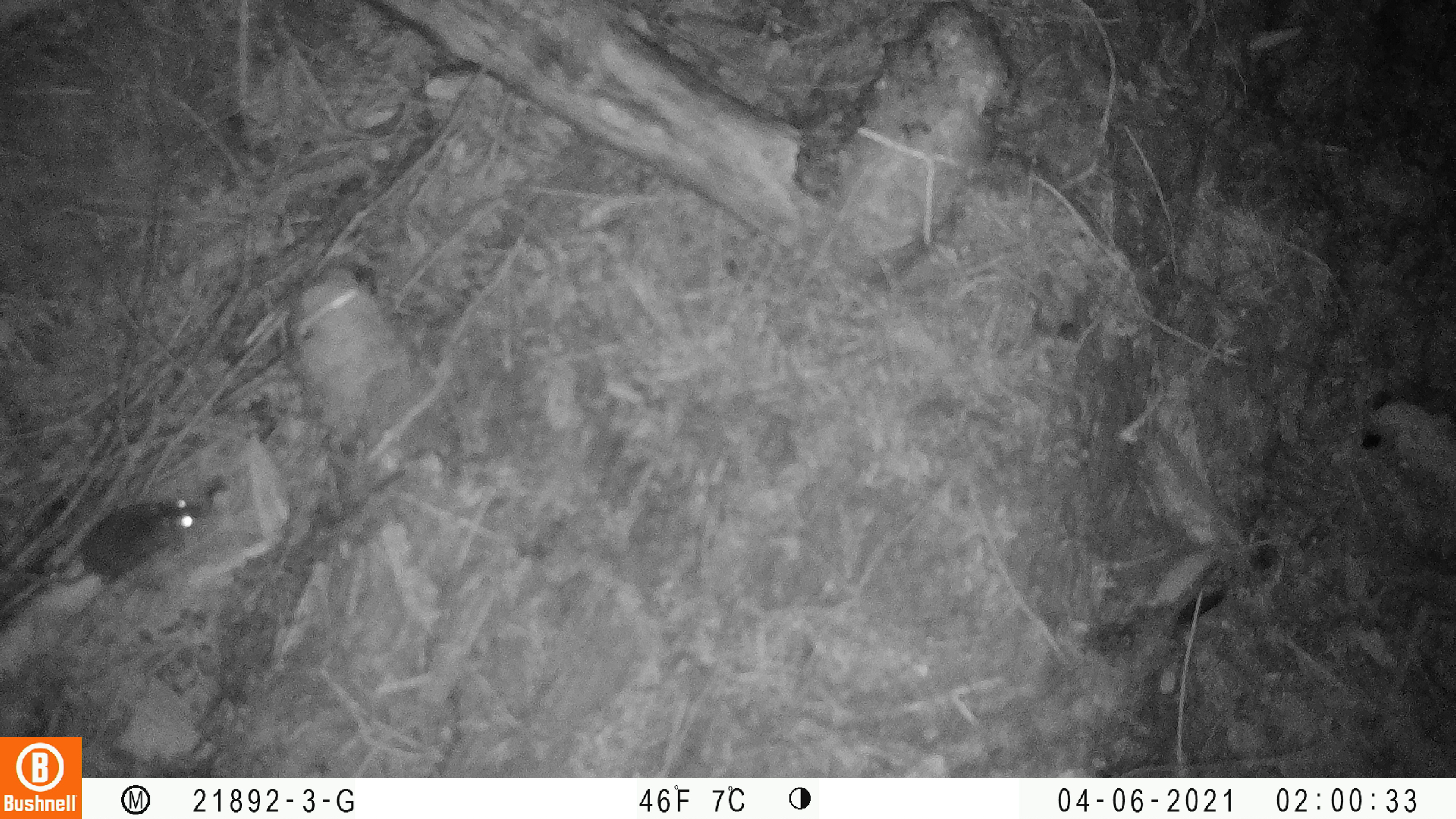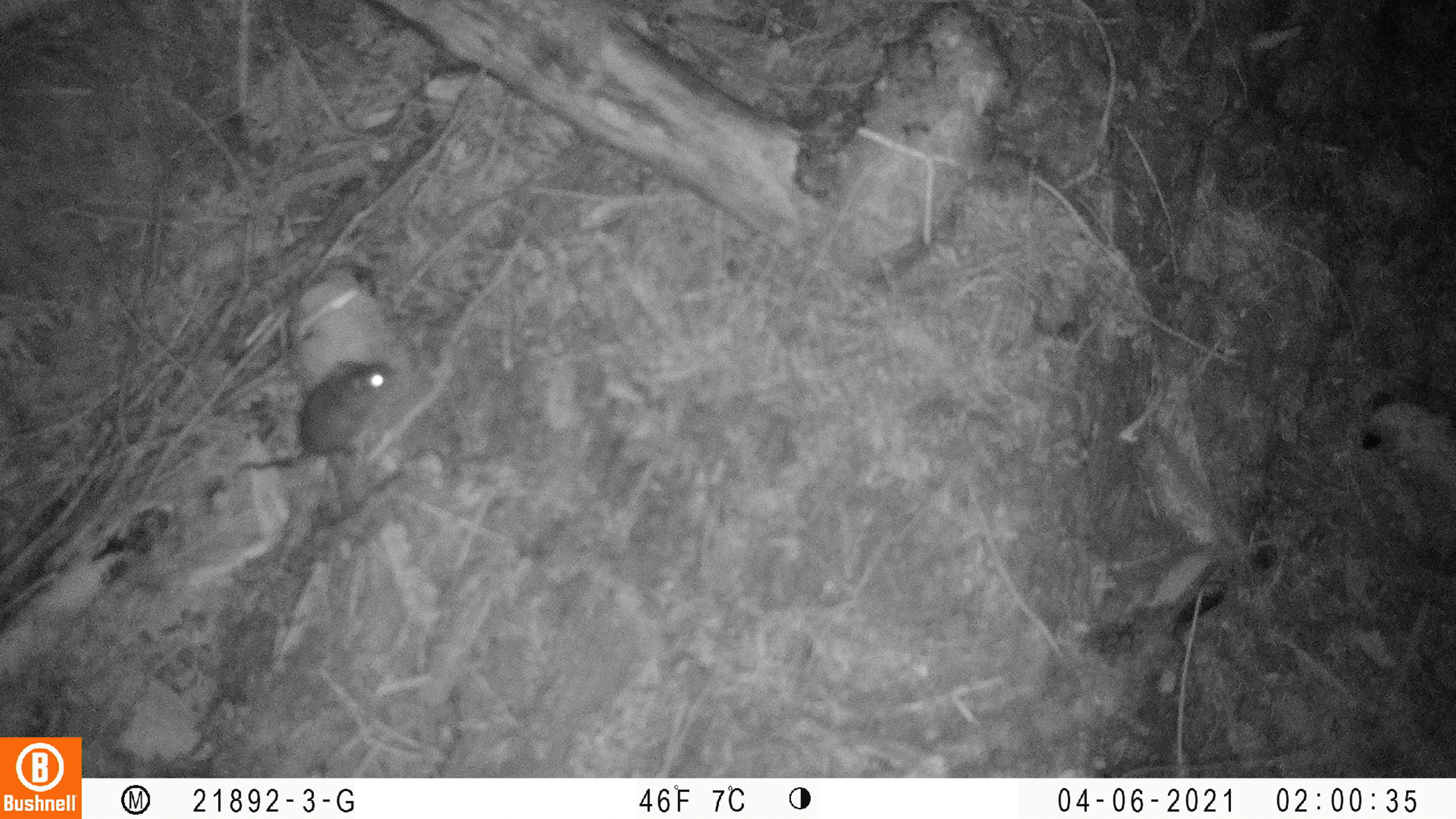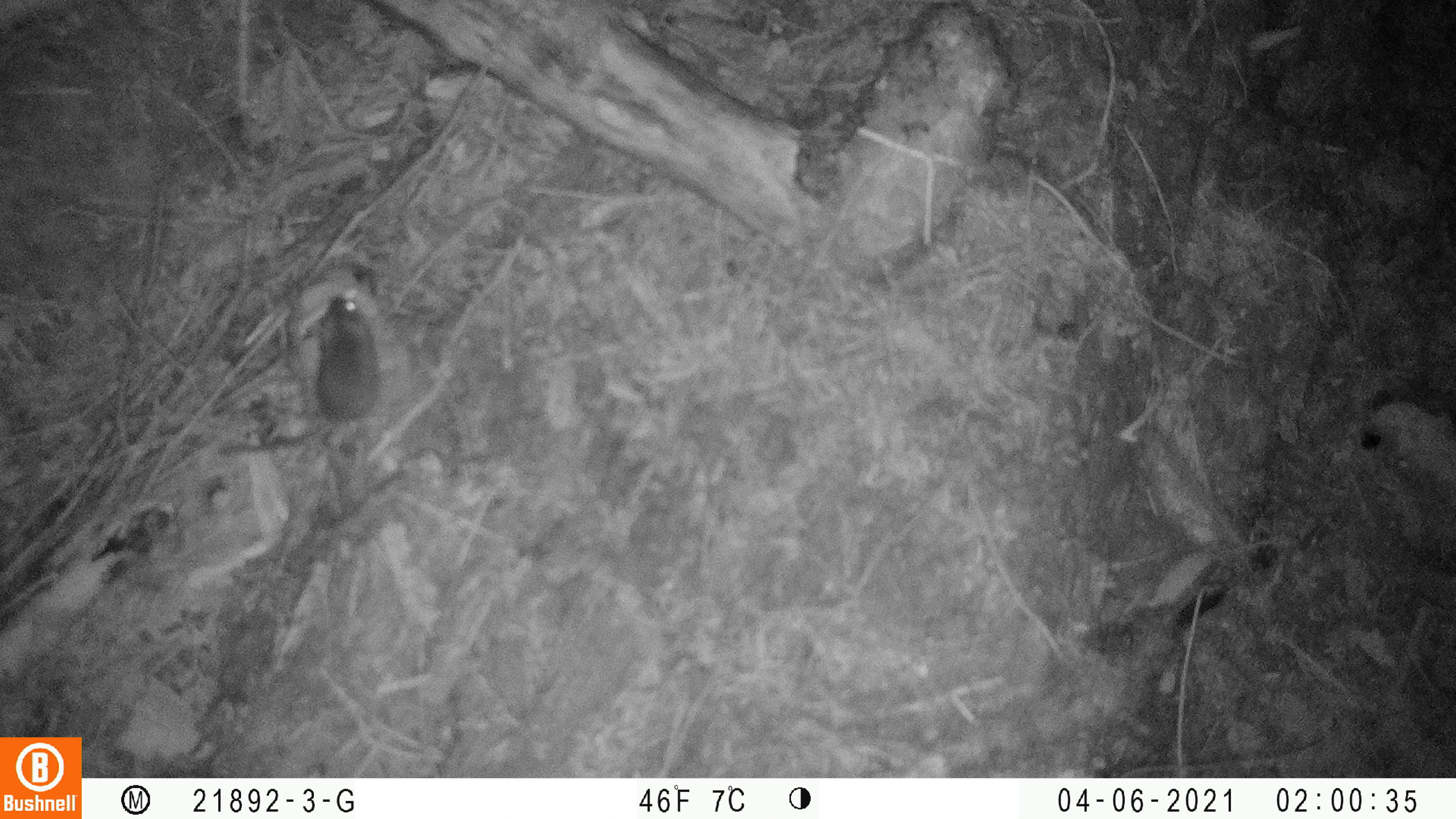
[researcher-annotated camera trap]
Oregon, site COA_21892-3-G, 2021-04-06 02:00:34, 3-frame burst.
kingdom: Animalia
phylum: Chordata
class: Mammalia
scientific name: Mammalia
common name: small mammal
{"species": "small mammal (Mammalia)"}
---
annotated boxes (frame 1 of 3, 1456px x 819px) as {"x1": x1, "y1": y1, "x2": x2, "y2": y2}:
small mammal: {"x1": 0, "y1": 462, "x2": 245, "y2": 621}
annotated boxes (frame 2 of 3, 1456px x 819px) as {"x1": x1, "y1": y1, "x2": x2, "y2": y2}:
small mammal: {"x1": 170, "y1": 316, "x2": 445, "y2": 514}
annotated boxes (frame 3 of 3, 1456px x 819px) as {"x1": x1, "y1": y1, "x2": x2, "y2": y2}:
small mammal: {"x1": 195, "y1": 259, "x2": 412, "y2": 523}